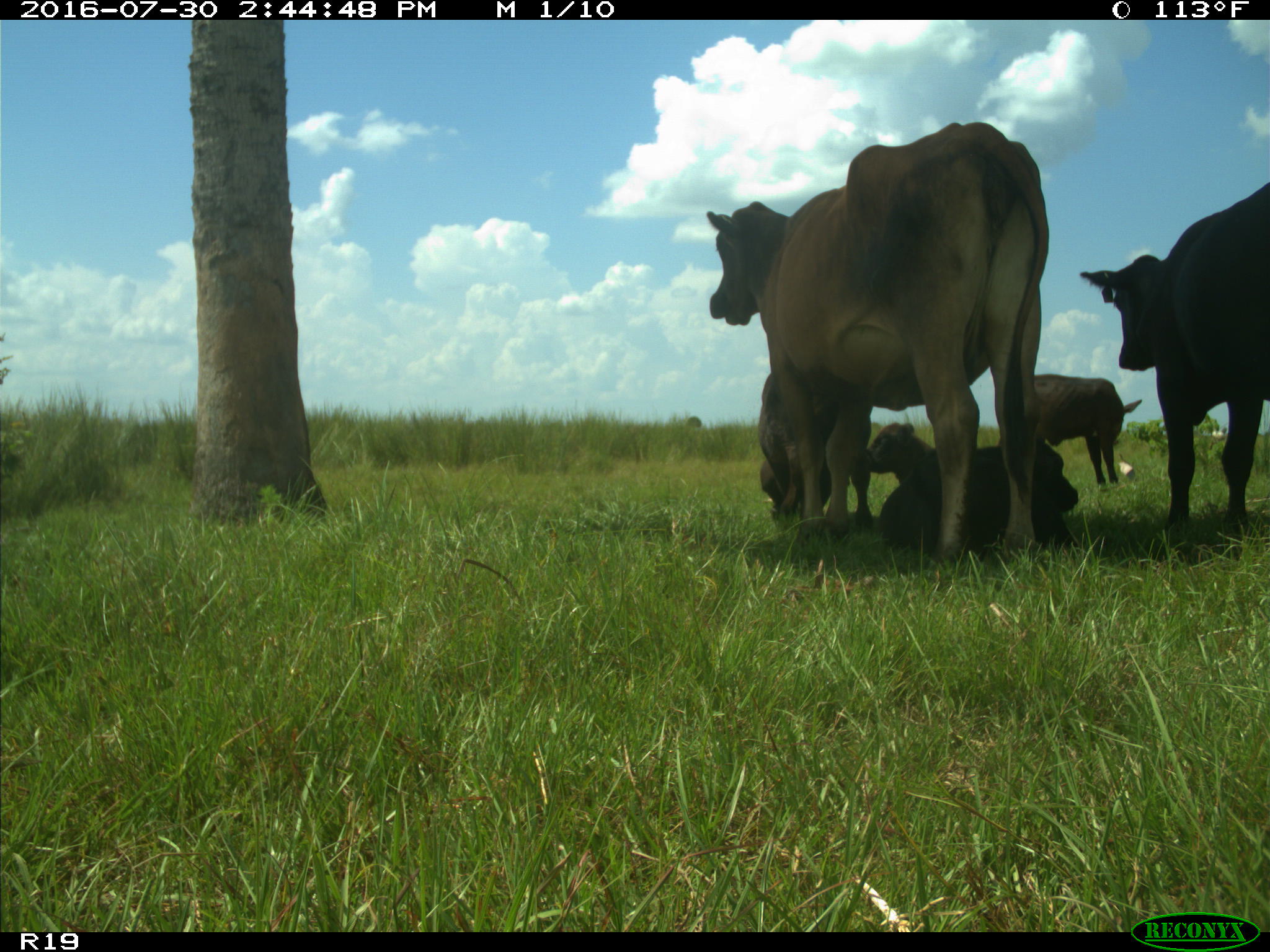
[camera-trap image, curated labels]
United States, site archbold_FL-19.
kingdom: Animalia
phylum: Chordata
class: Mammalia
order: Artiodactyla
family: Bovidae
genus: Bos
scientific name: Bos taurus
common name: domestic cow